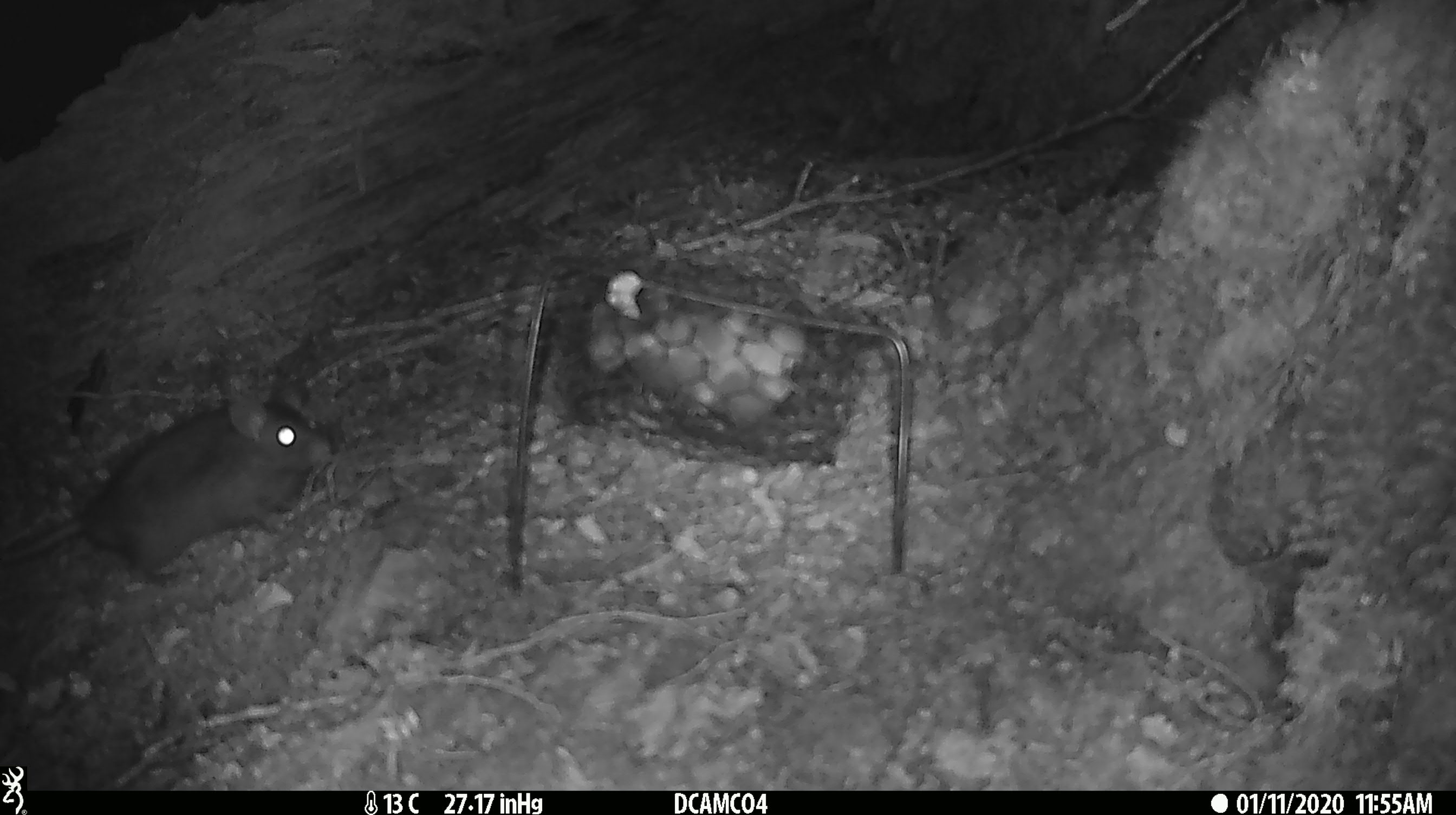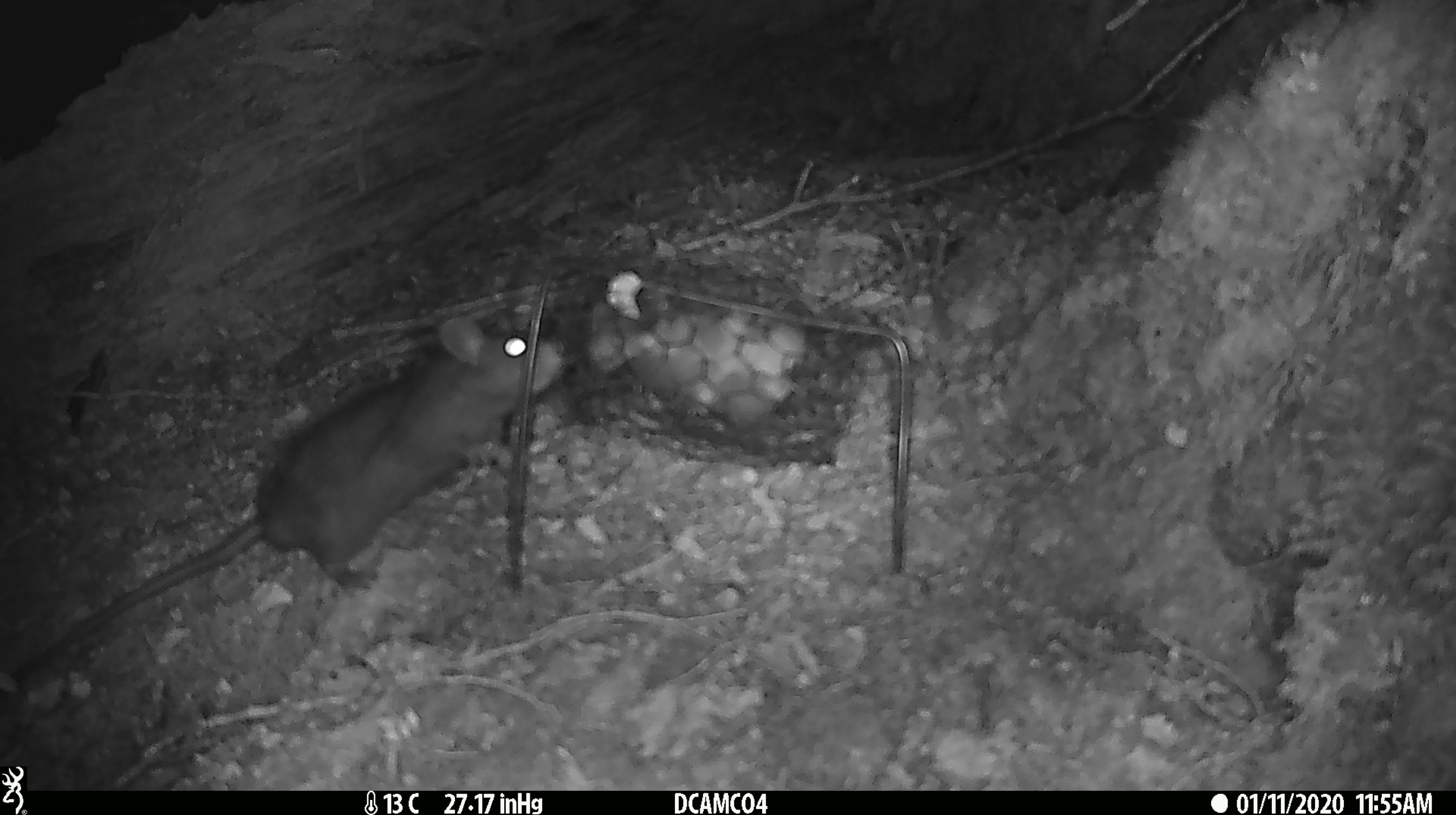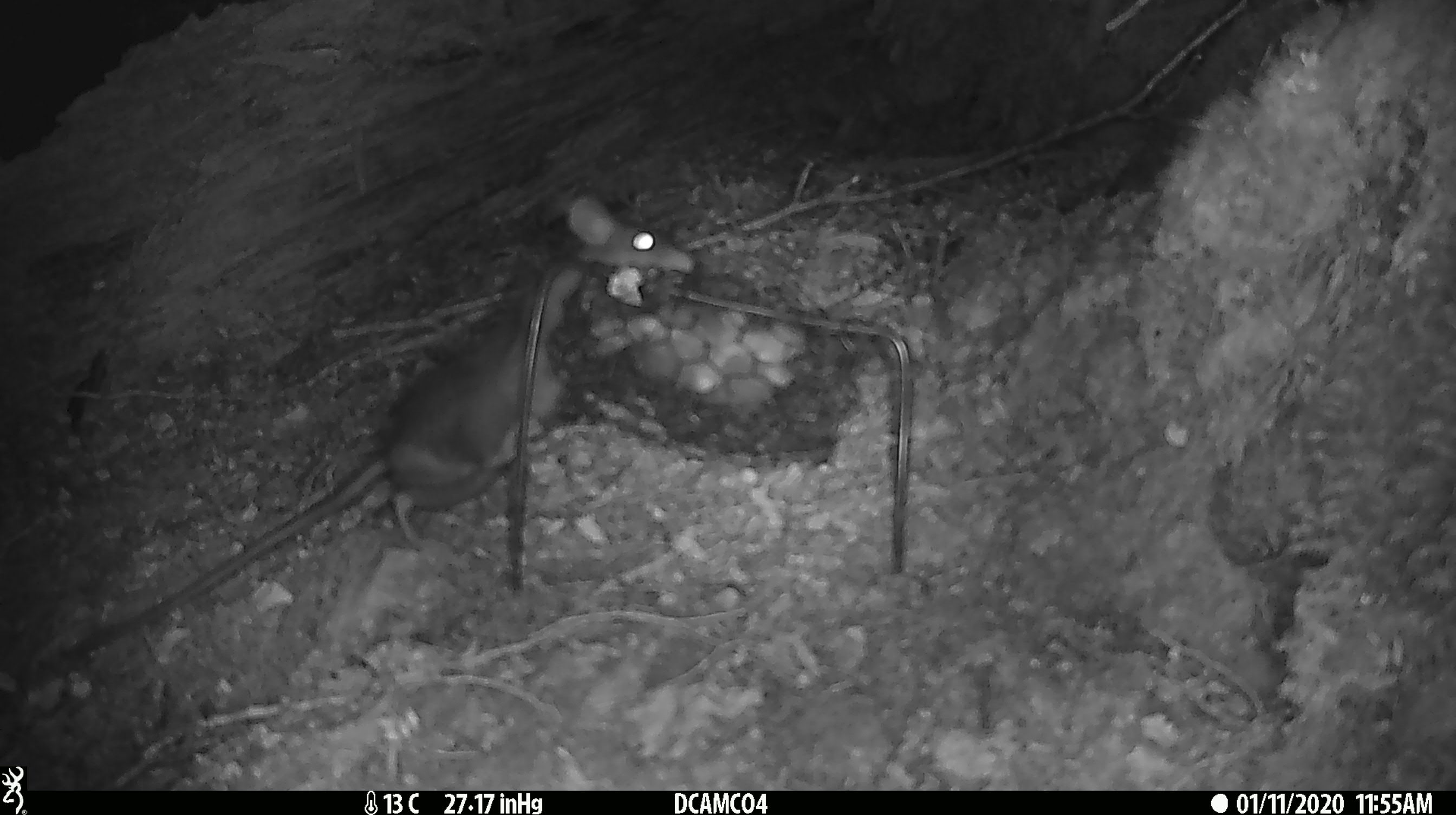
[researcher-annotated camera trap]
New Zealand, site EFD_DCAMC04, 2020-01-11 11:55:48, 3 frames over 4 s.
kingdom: Animalia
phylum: Chordata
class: Mammalia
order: Rodentia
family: Muridae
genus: Rattus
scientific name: Rattus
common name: rat